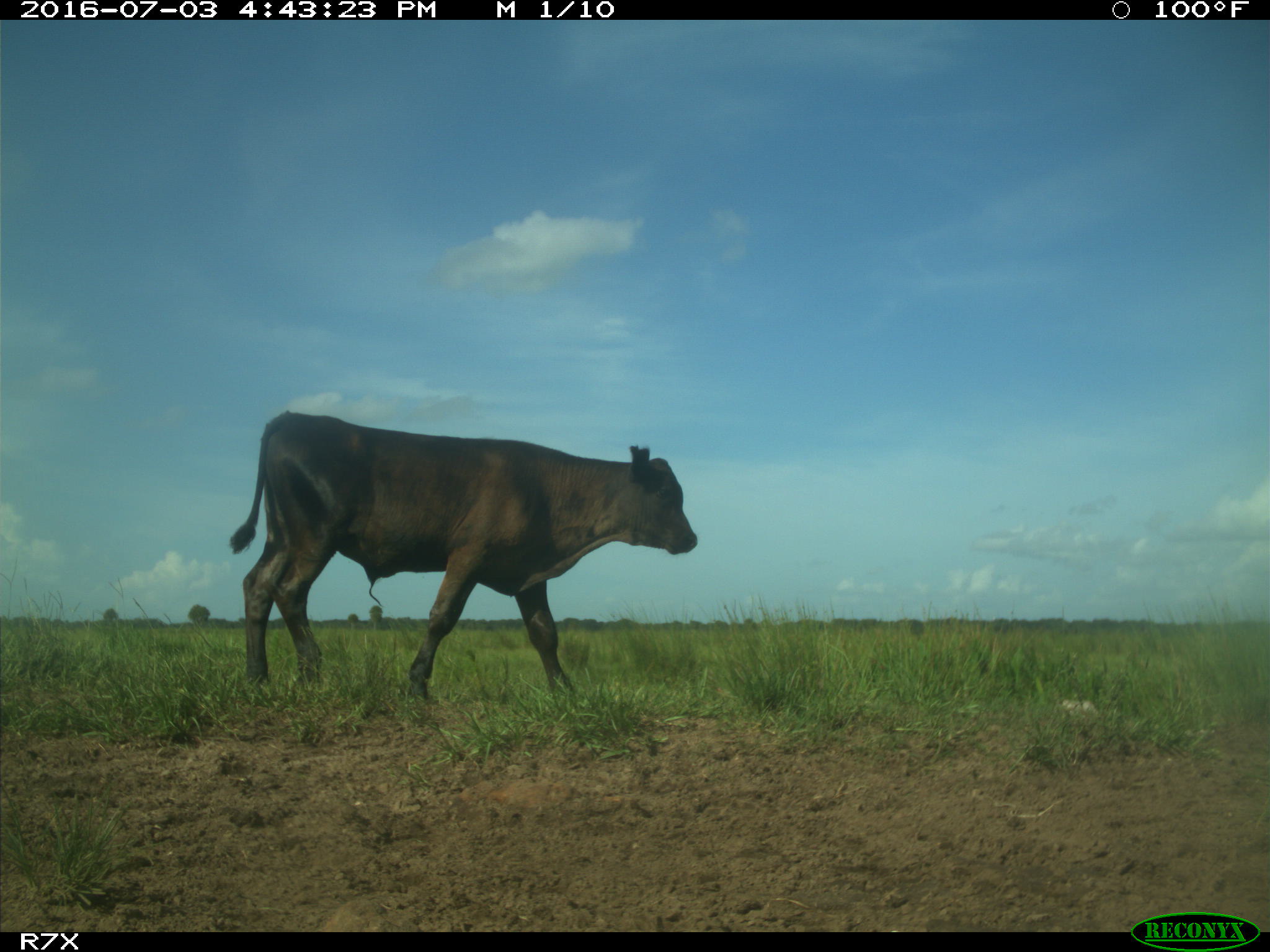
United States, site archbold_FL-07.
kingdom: Animalia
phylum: Chordata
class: Mammalia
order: Artiodactyla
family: Bovidae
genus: Bos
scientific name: Bos taurus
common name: domestic cow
Bos taurus (domestic cow).